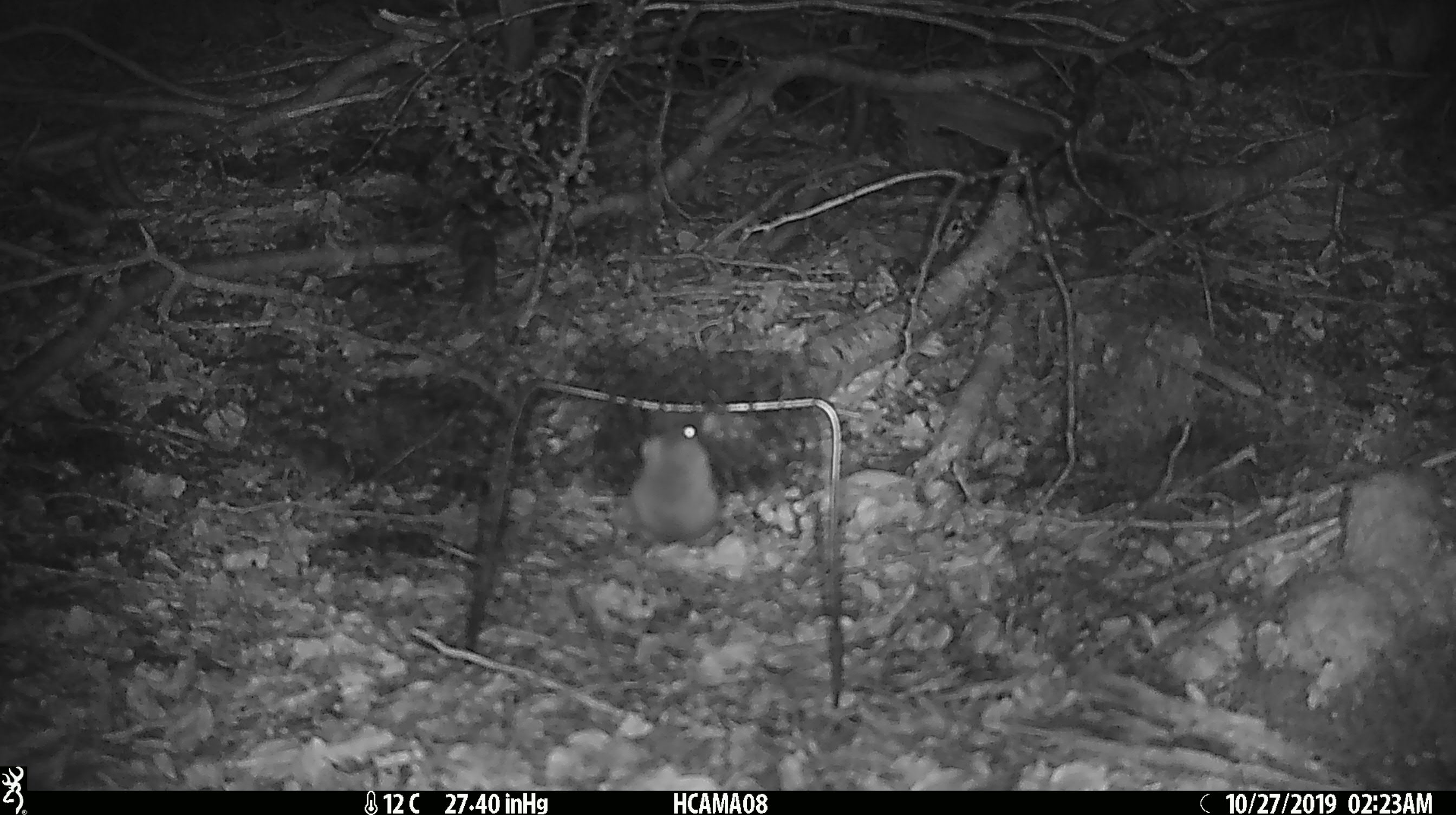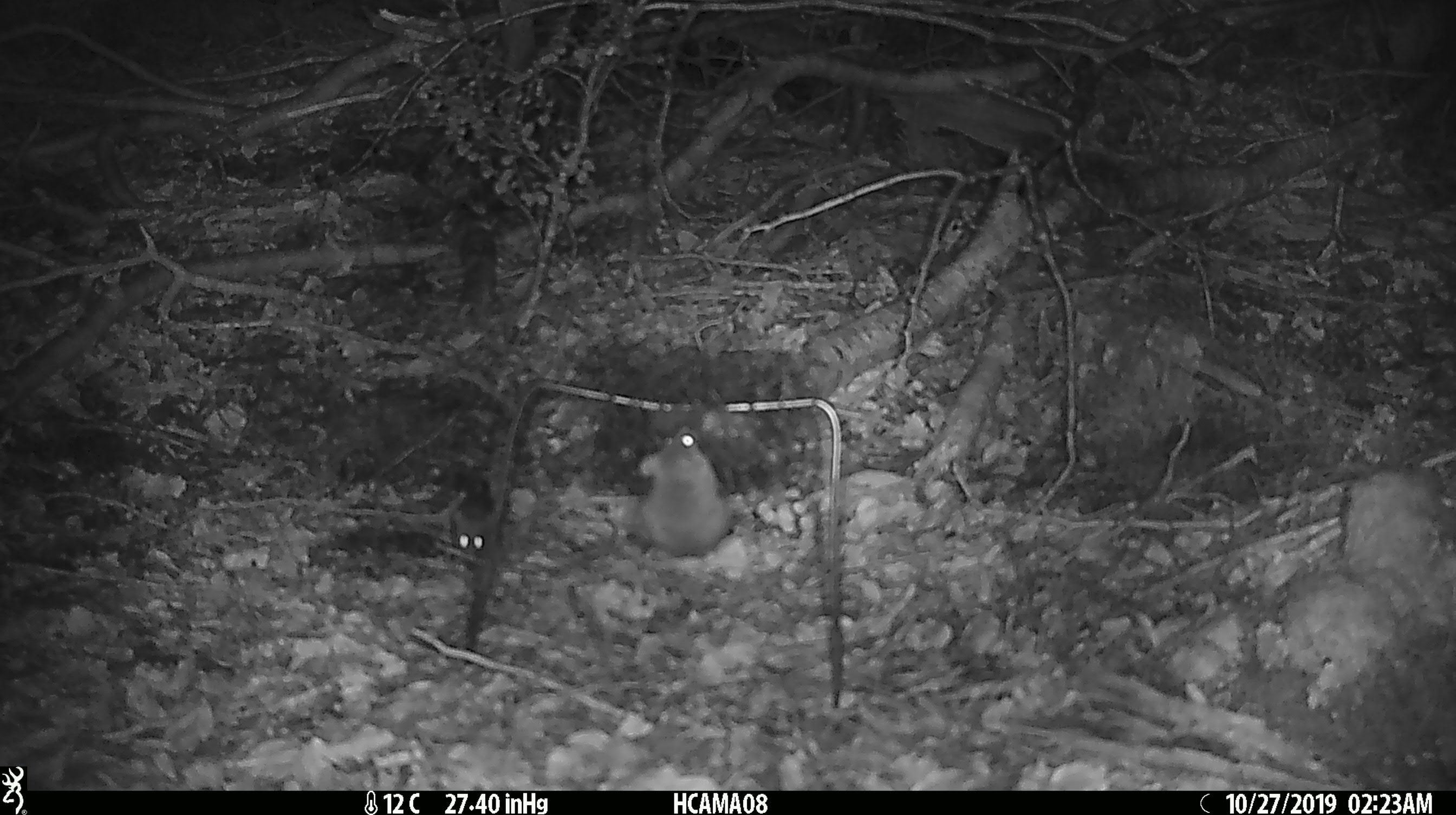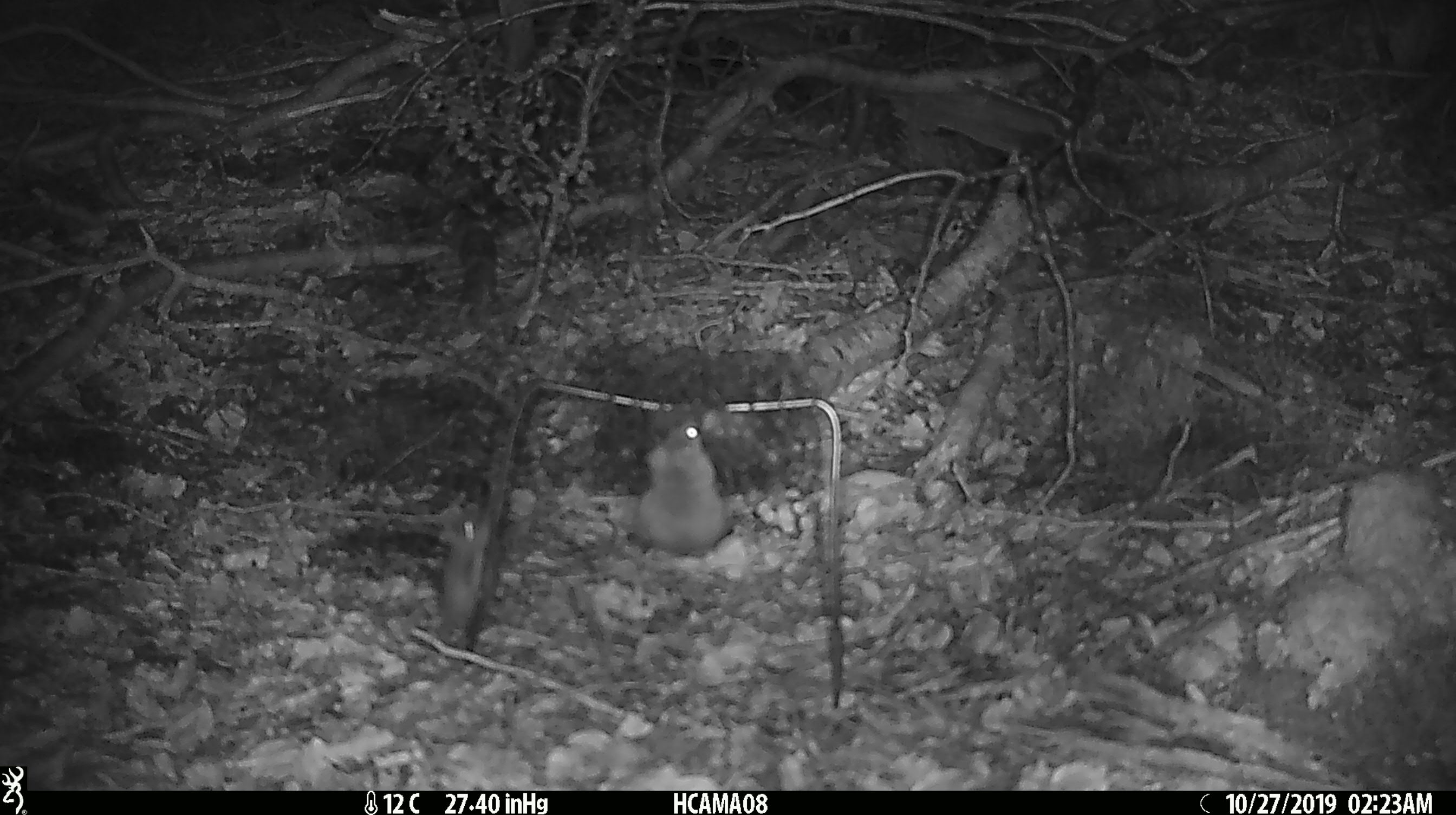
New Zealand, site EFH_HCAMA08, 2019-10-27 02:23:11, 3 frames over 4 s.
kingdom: Animalia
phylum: Chordata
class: Mammalia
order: Rodentia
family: Muridae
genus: Mus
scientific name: Mus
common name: mouse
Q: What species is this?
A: Mouse (Mus).